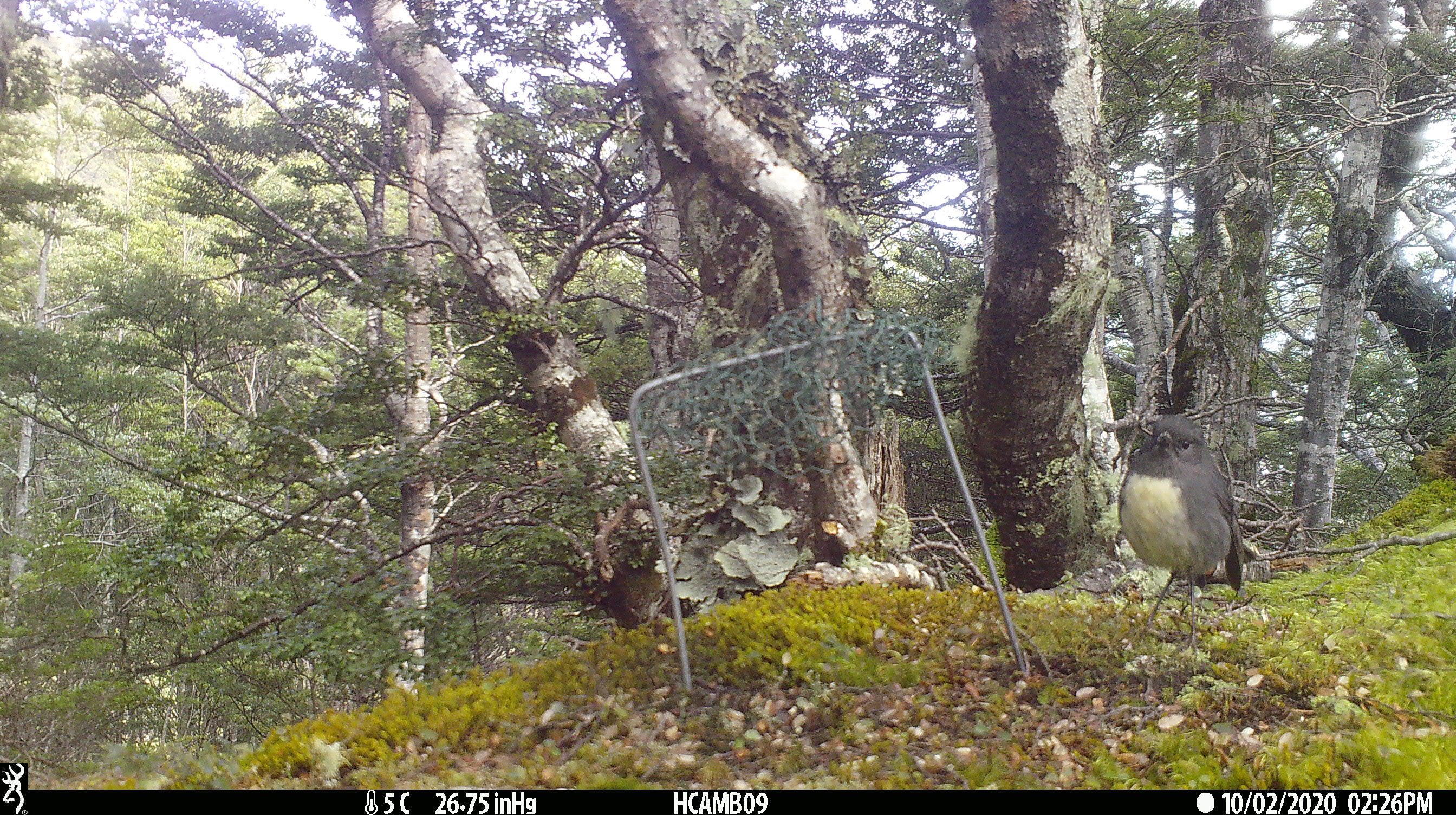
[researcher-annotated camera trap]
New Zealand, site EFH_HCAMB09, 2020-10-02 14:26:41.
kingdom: Animalia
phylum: Chordata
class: Aves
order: Passeriformes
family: Petroicidae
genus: Petroica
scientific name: Petroica australis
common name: new zealand robin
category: robin